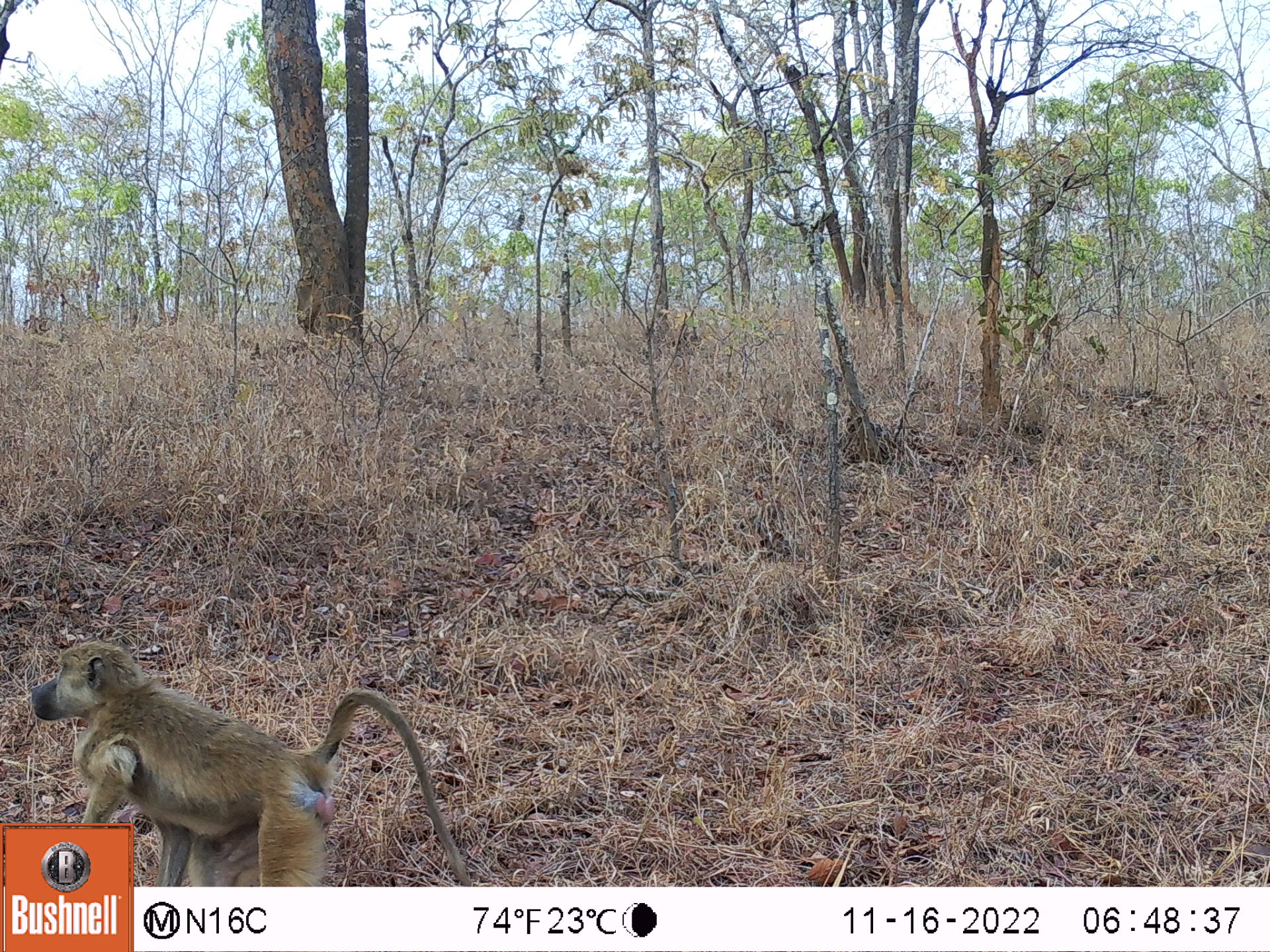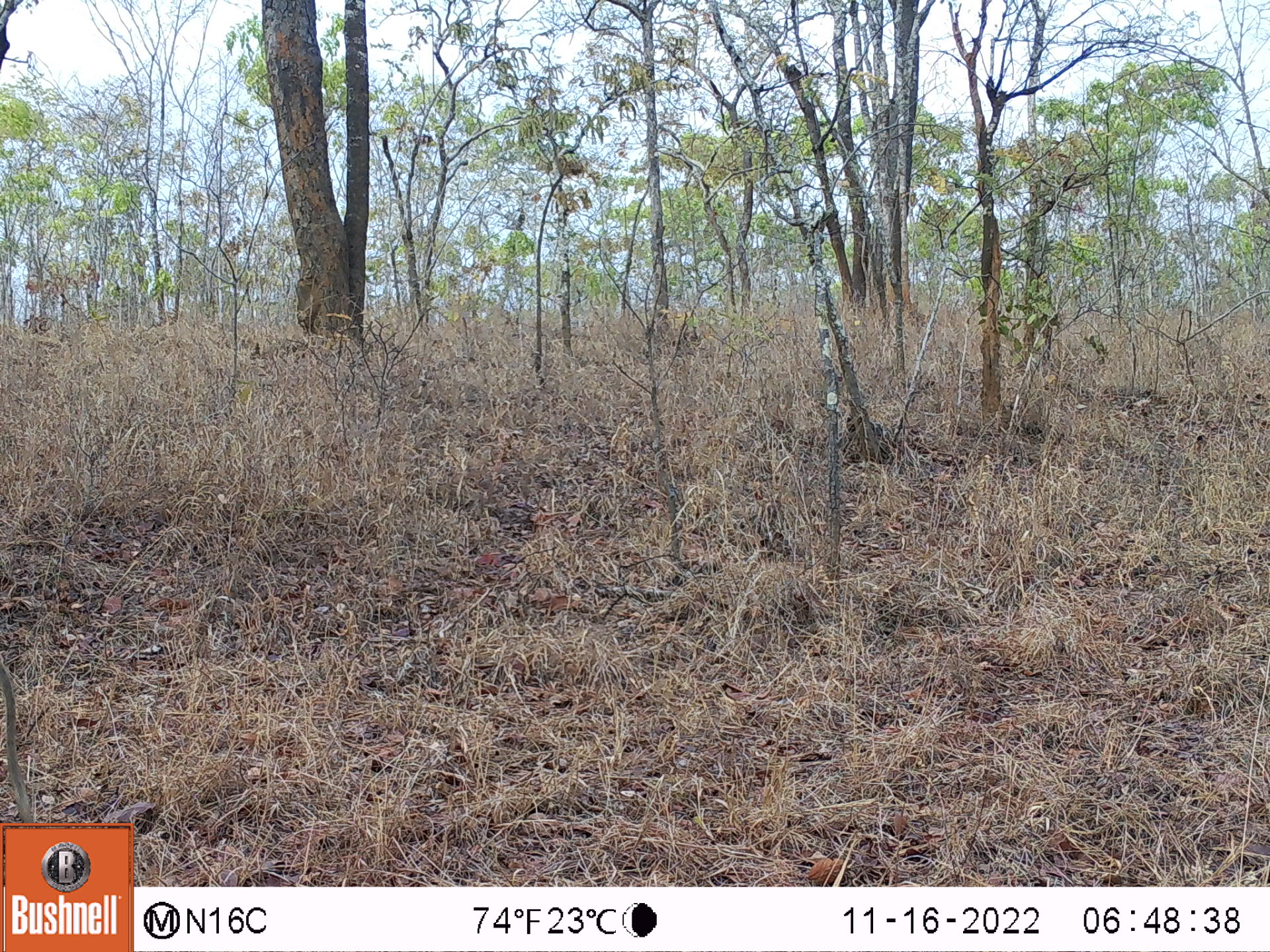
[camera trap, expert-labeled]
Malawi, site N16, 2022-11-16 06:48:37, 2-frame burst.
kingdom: Animalia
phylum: Chordata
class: Mammalia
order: Primates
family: Cercopithecidae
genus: Papio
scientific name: Papio cynocephalus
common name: yellow baboon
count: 1